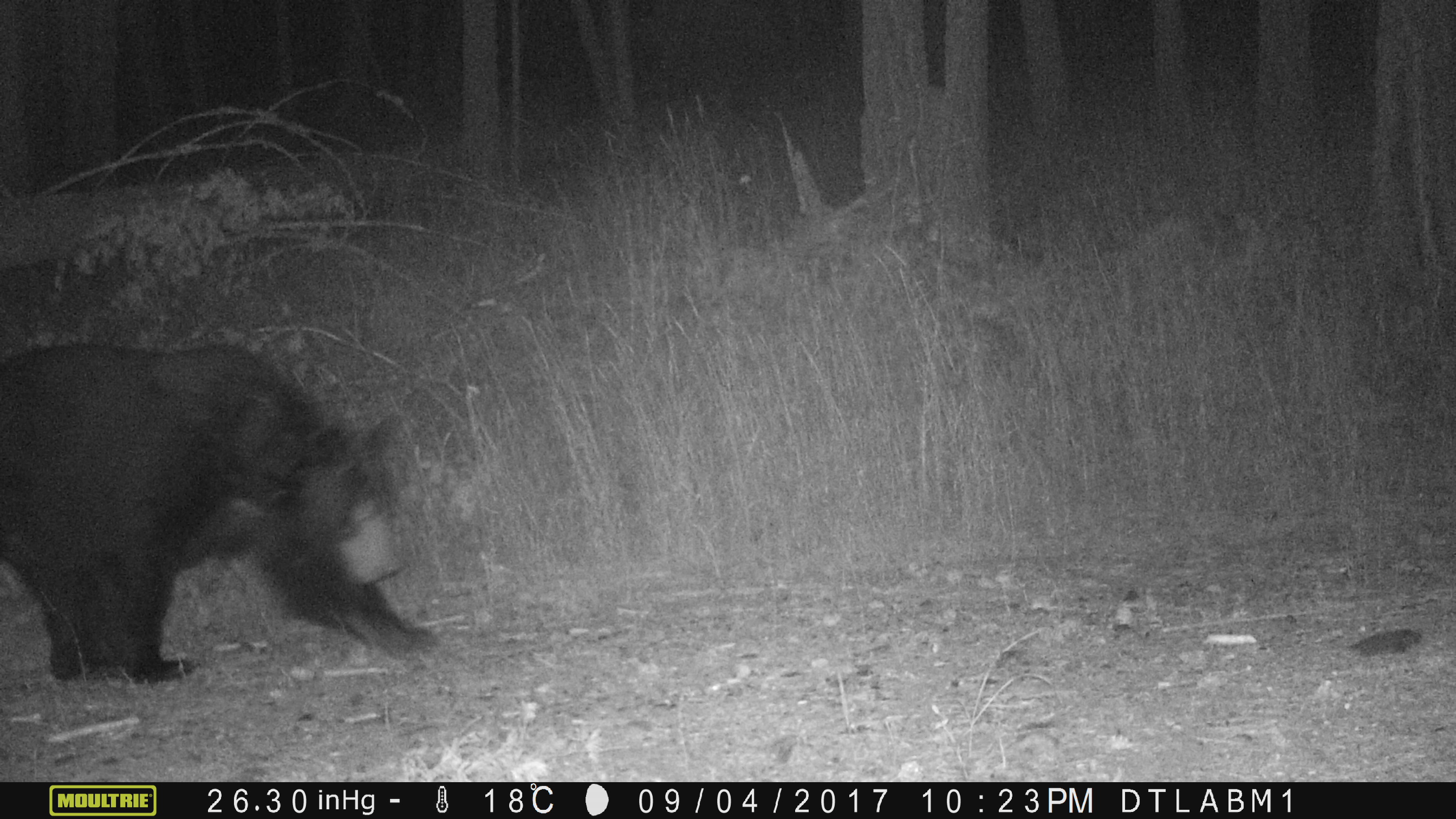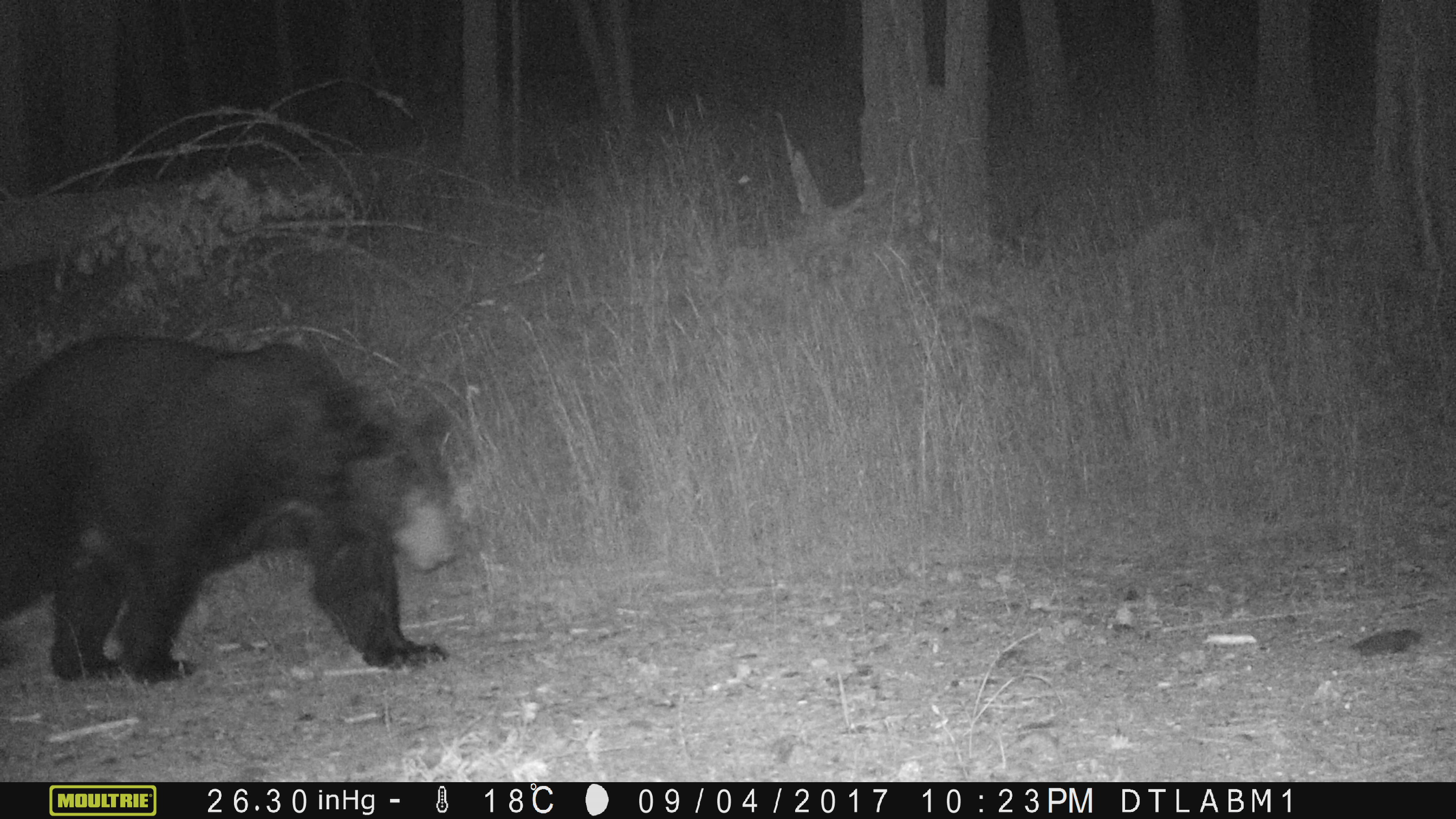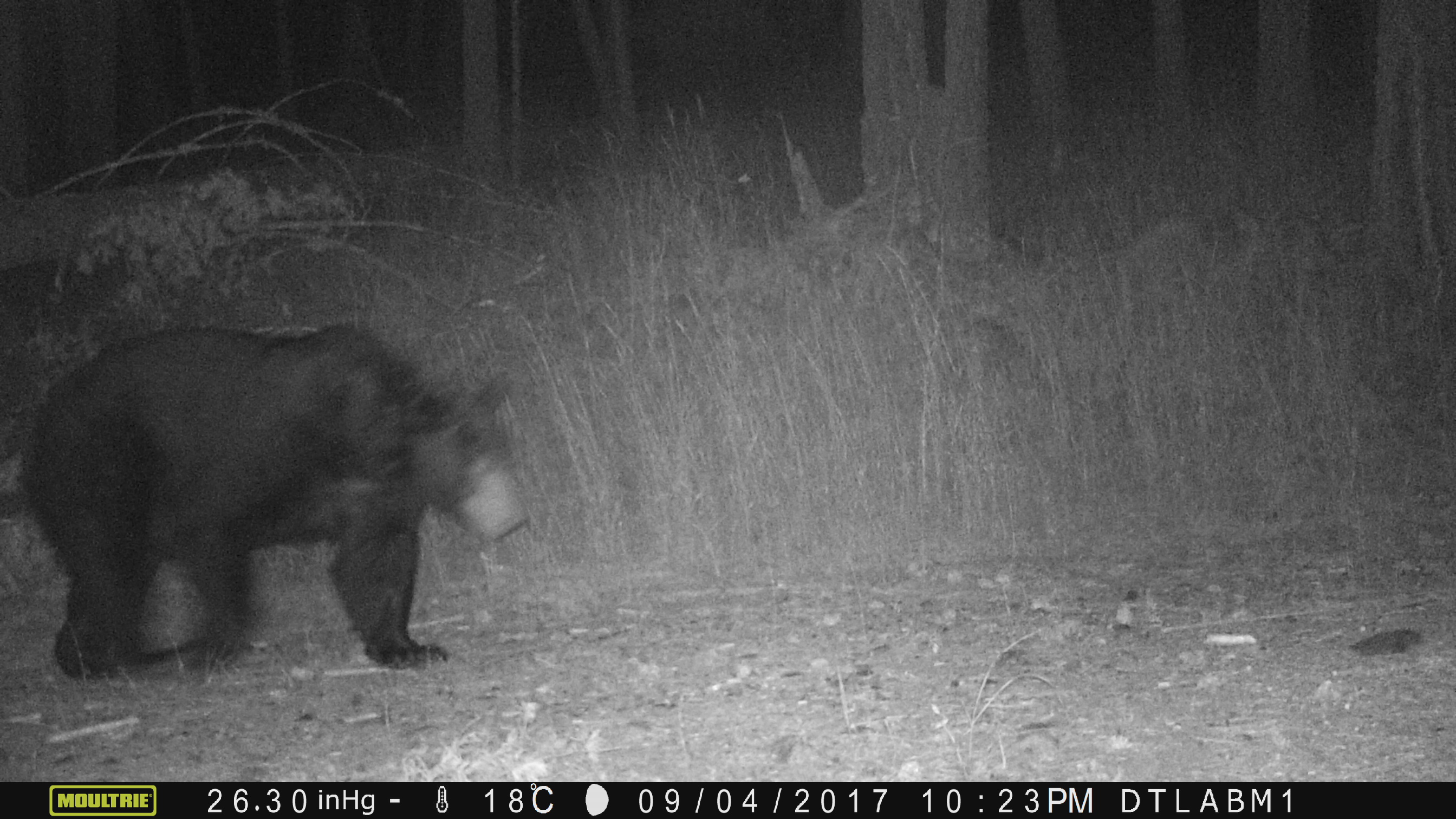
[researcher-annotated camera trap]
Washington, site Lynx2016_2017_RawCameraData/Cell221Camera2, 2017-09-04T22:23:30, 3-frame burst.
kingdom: Animalia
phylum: Chordata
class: Mammalia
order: Carnivora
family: Ursidae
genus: Ursus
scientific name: Ursus americanus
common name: american black bear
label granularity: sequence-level